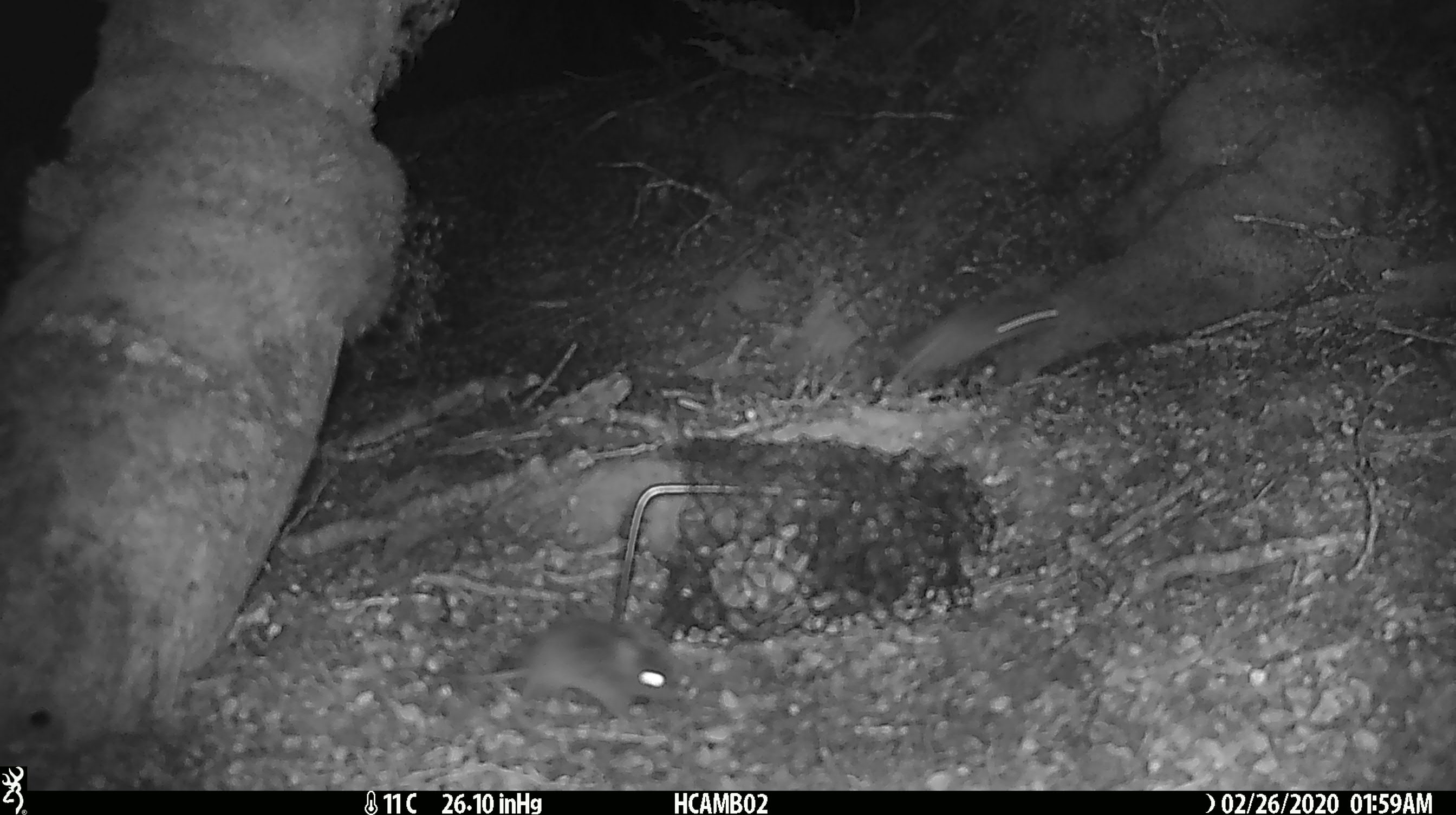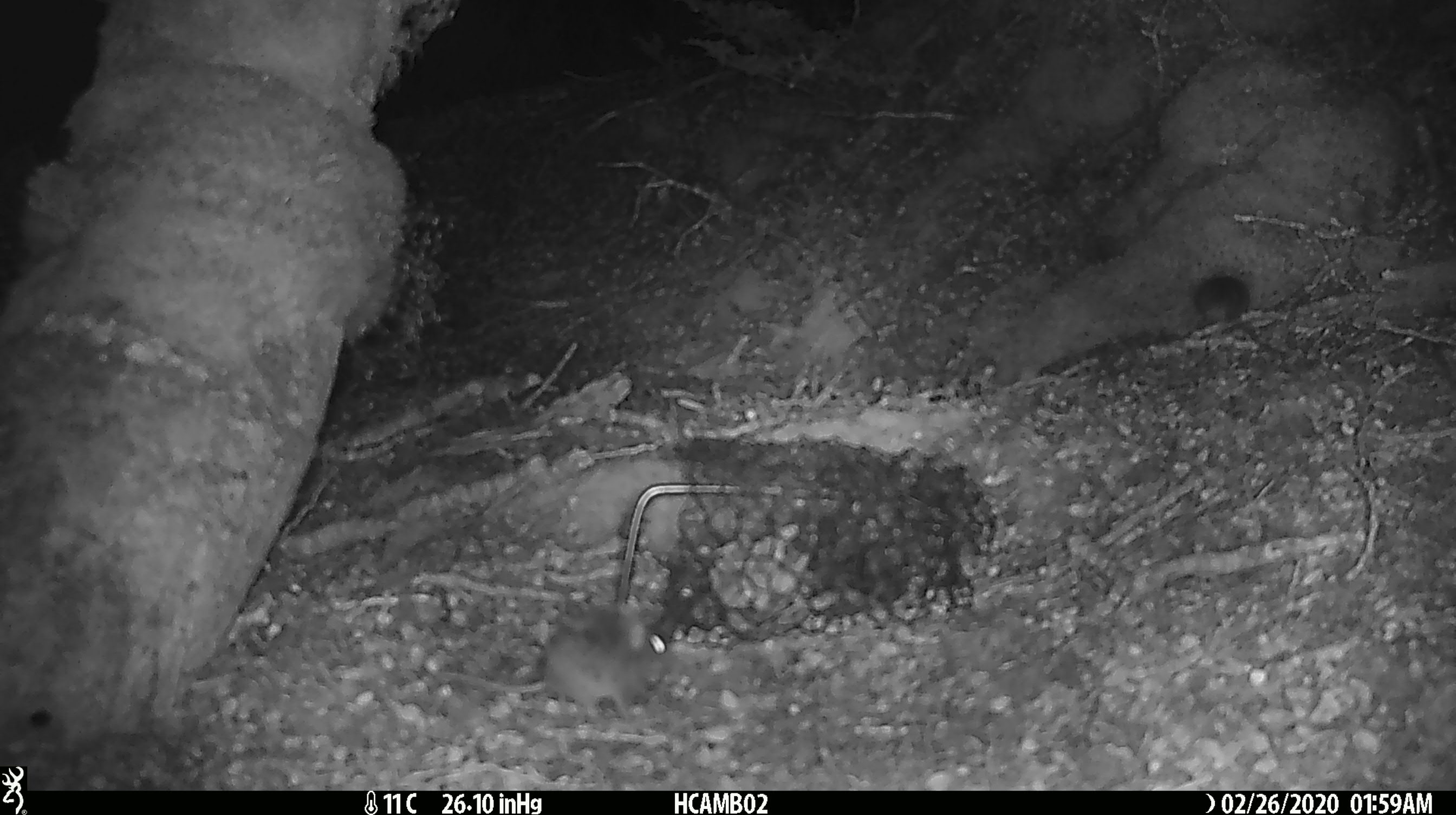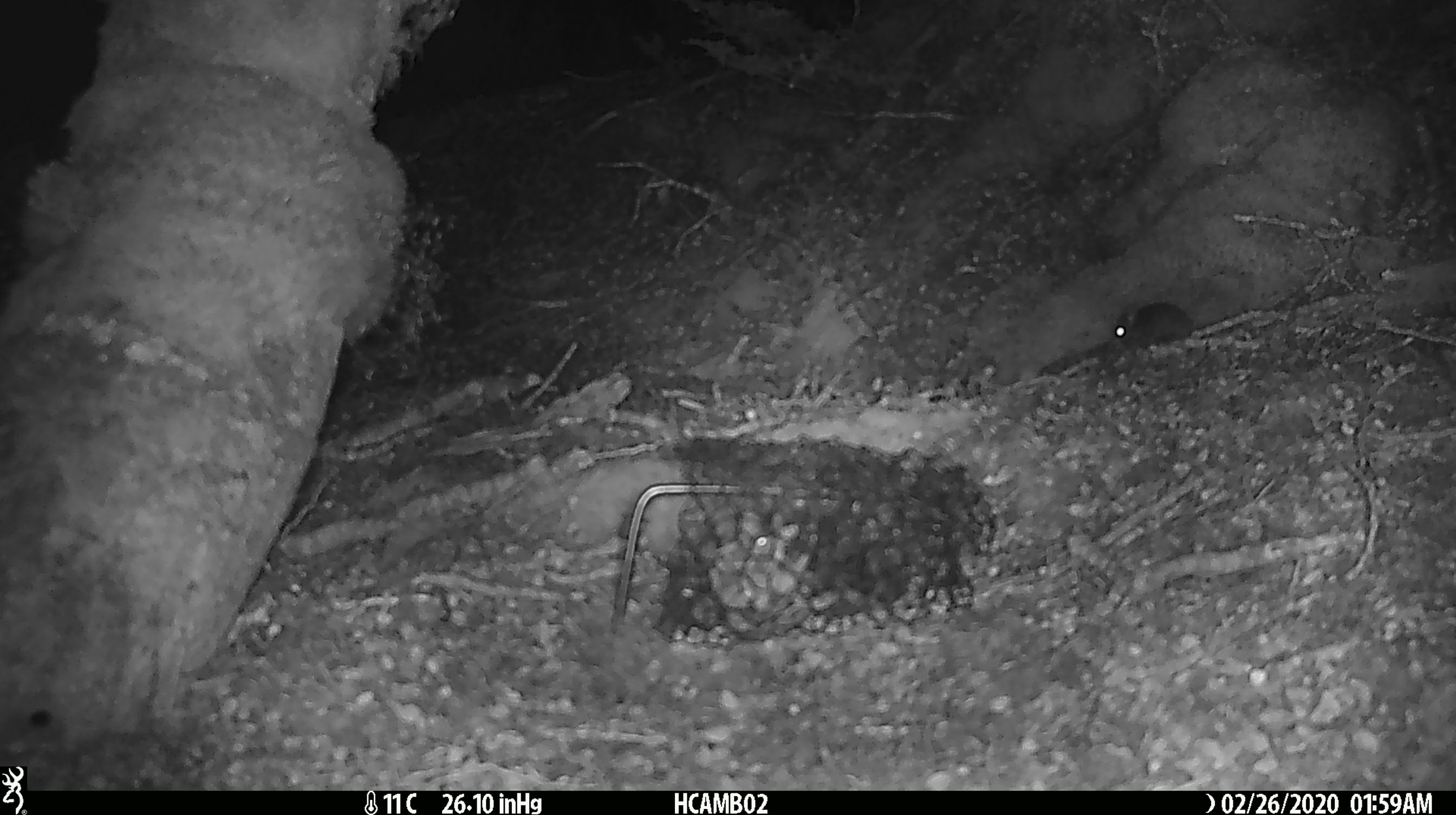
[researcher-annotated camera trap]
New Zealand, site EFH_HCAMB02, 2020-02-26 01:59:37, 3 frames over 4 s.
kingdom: Animalia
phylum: Chordata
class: Mammalia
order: Rodentia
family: Muridae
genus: Mus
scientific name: Mus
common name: mouse